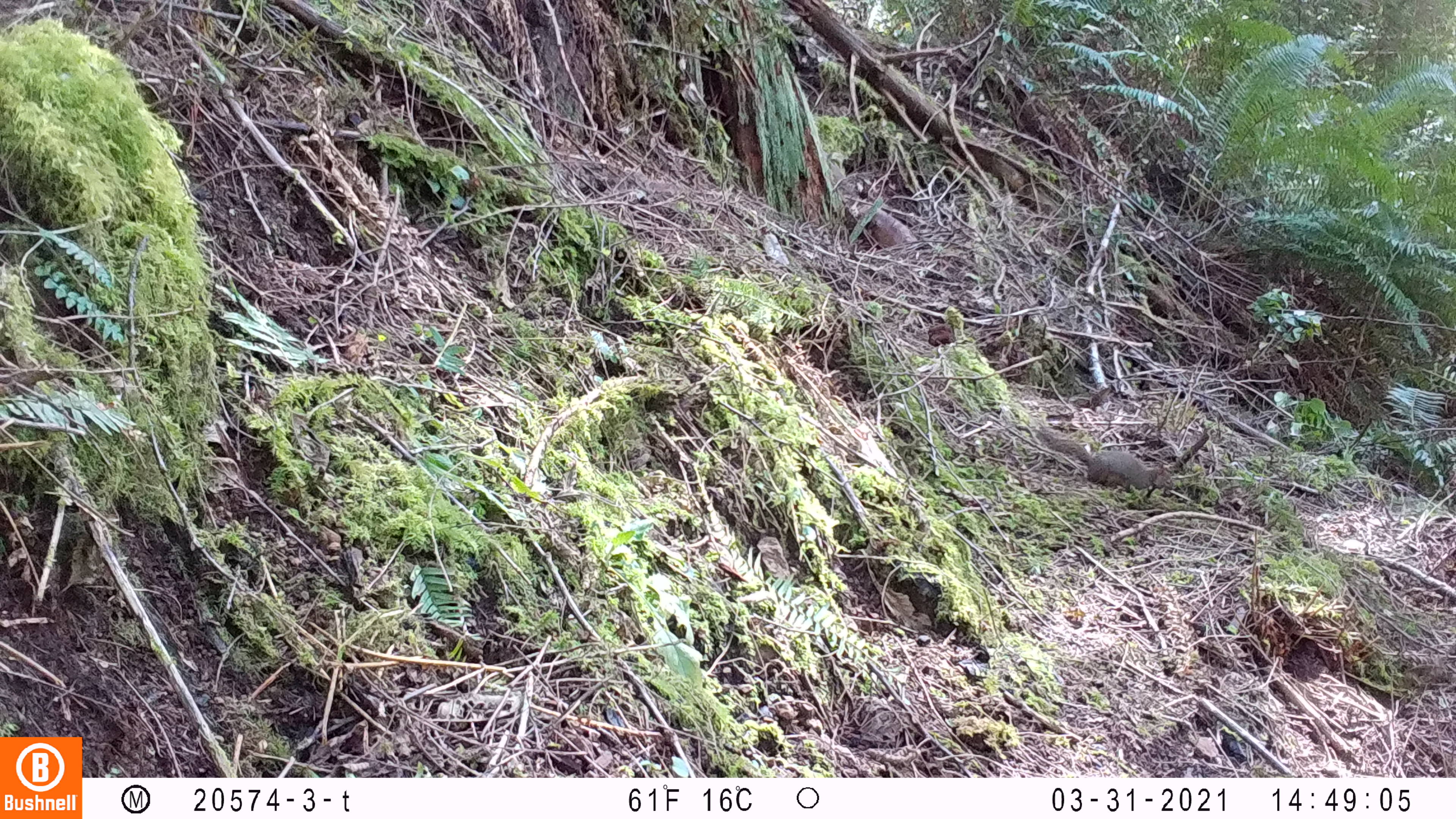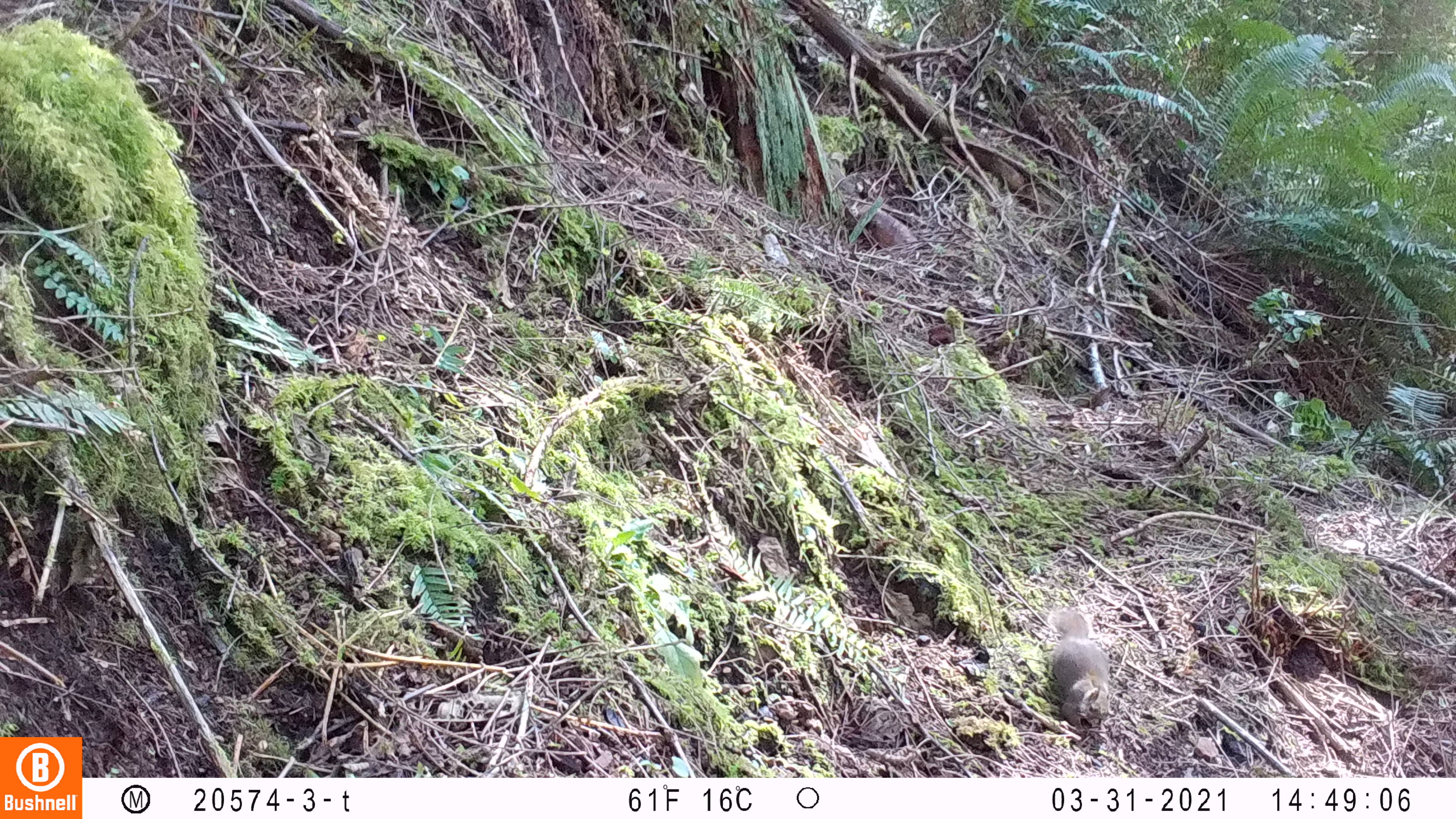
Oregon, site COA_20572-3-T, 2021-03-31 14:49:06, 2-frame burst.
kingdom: Animalia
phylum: Chordata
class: Mammalia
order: Rodentia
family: Sciuridae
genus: Tamiasciurus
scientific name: Tamiasciurus douglasii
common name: douglas squirrel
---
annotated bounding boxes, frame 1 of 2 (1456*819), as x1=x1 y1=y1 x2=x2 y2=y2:
douglas squirrel: x1=1031 y1=421 x2=1171 y2=493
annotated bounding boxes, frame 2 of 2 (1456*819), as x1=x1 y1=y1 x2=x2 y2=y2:
douglas squirrel: x1=1039 y1=606 x2=1119 y2=729